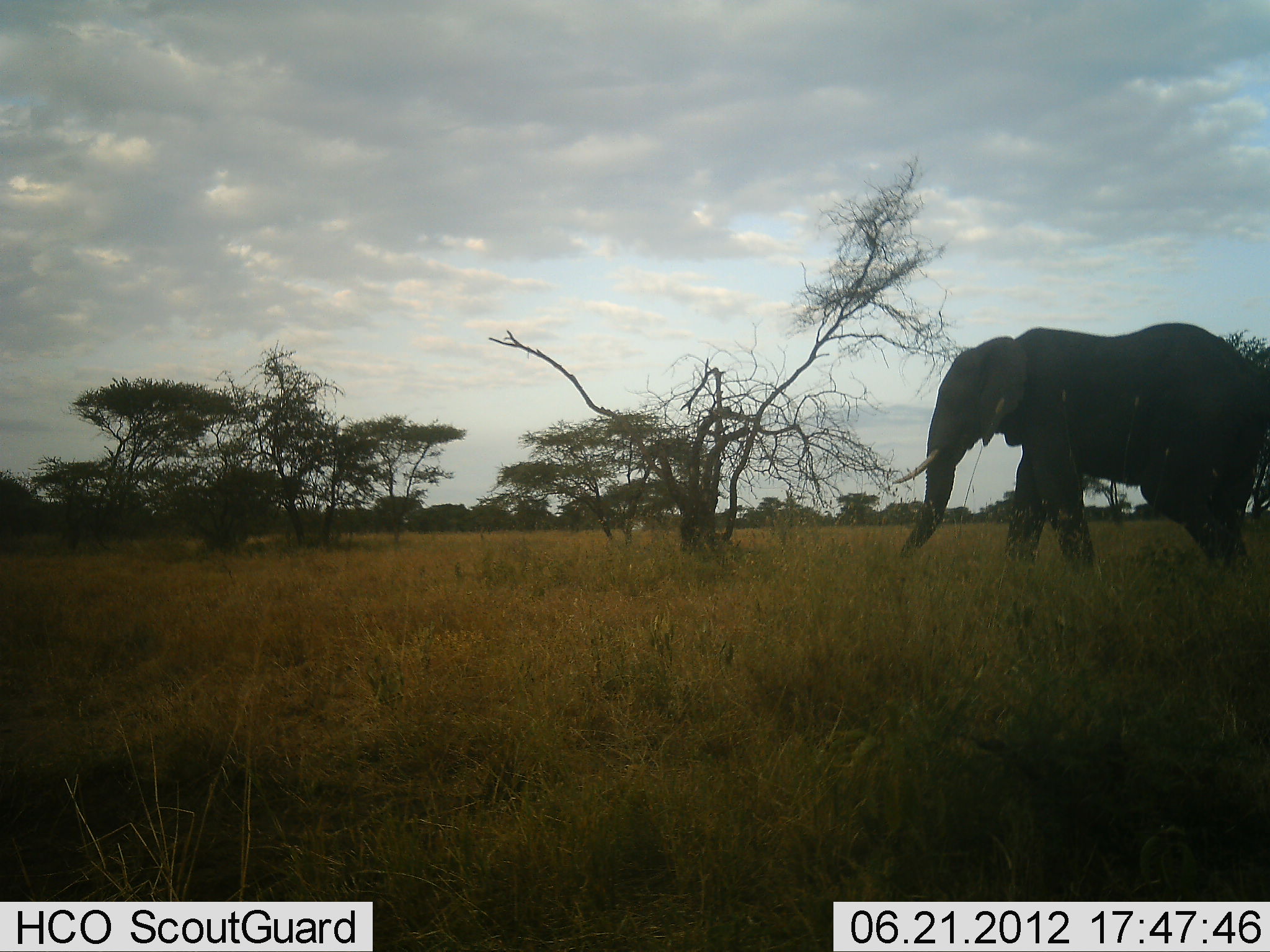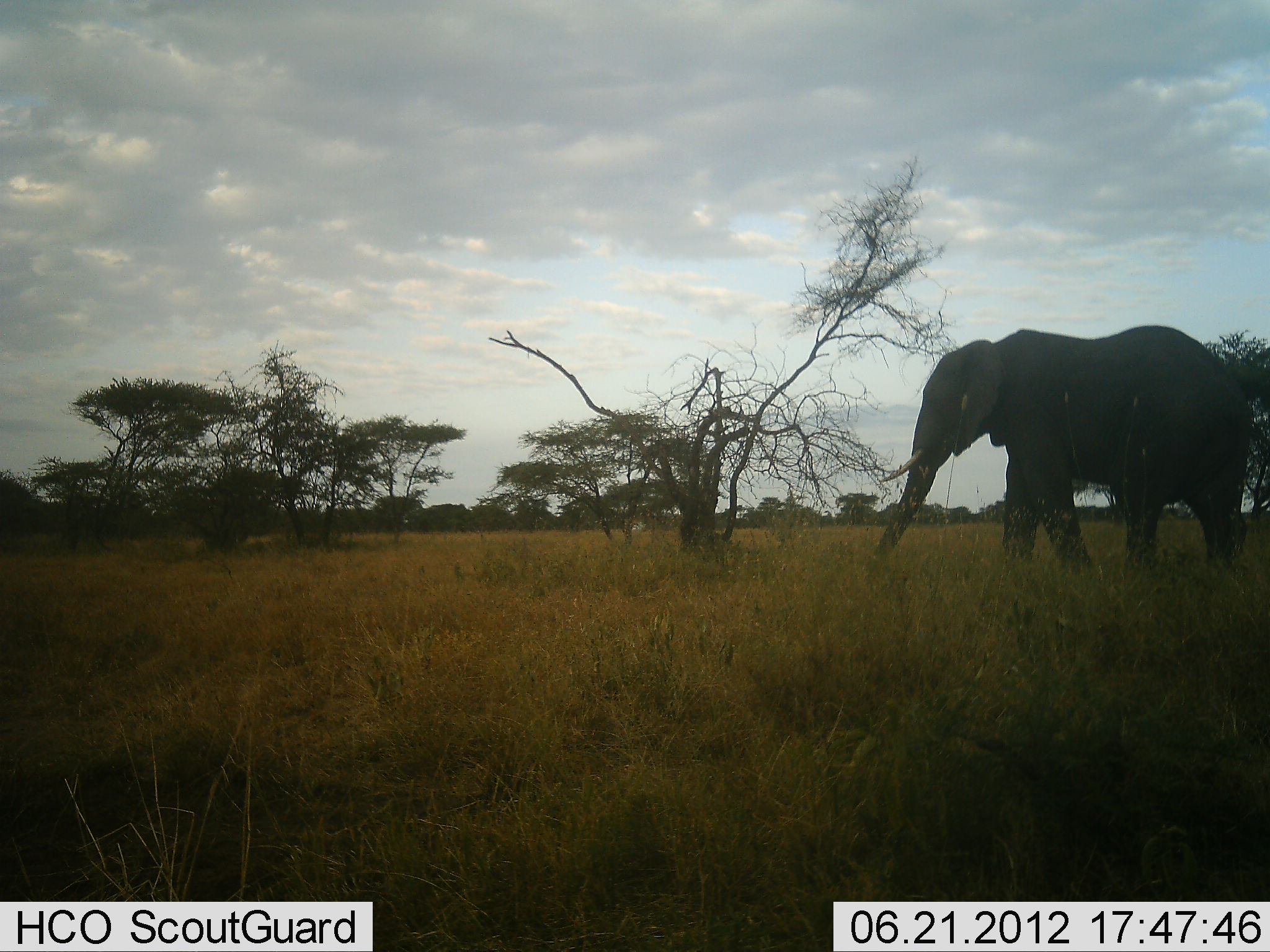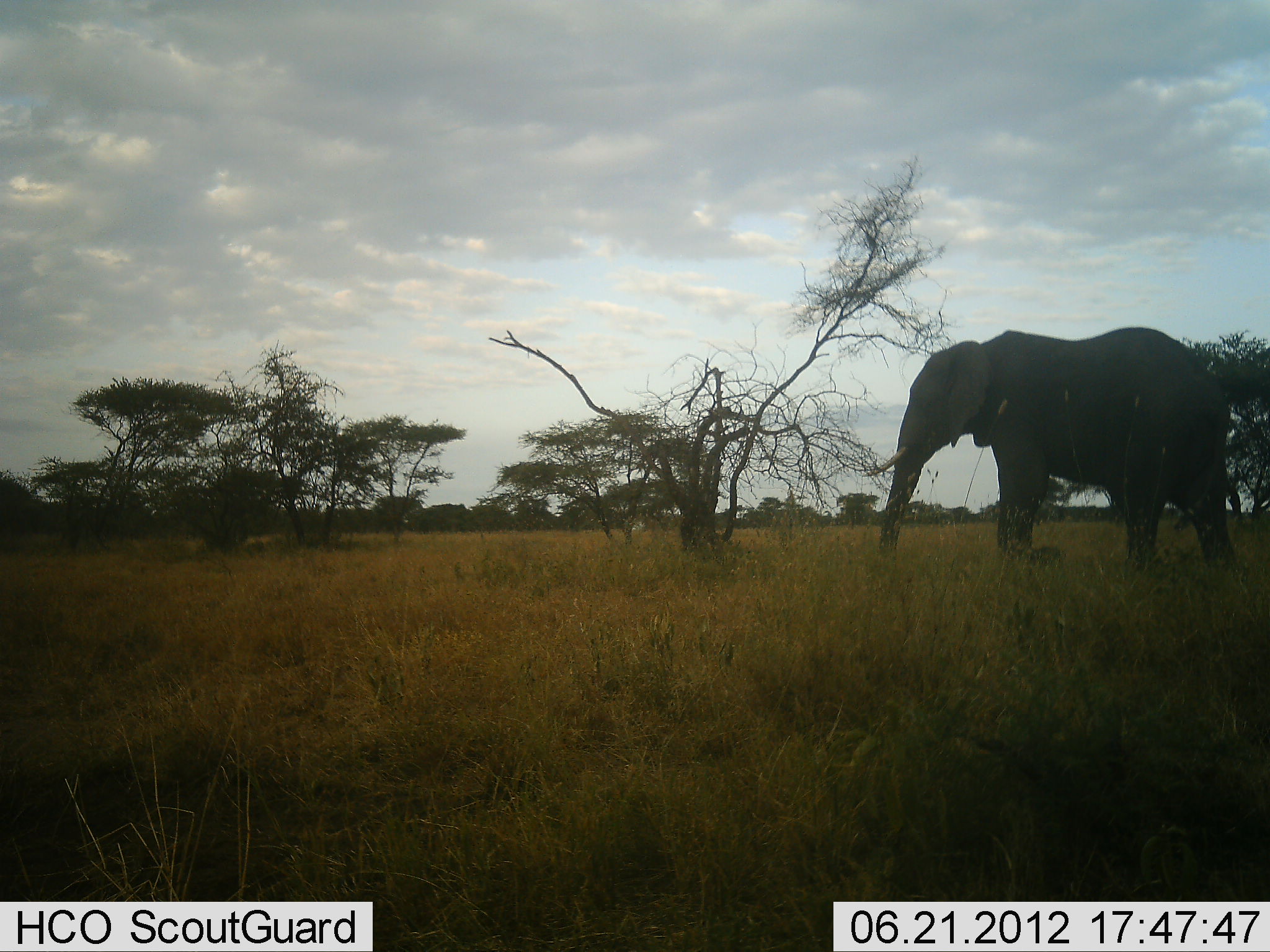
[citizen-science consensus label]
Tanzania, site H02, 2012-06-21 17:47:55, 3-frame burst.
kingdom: Animalia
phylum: Chordata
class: Mammalia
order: Proboscidea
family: Elephantidae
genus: Loxodonta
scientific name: Loxodonta africana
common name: african bush elephant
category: elephant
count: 1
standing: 0%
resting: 0%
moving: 100%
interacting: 0%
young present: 0%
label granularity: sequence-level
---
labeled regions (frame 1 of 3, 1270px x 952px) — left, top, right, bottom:
animal: 890, 322, 1270, 573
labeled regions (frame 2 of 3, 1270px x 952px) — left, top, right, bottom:
animal: 873, 324, 1252, 575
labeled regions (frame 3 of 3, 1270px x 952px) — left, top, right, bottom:
animal: 866, 325, 1242, 572